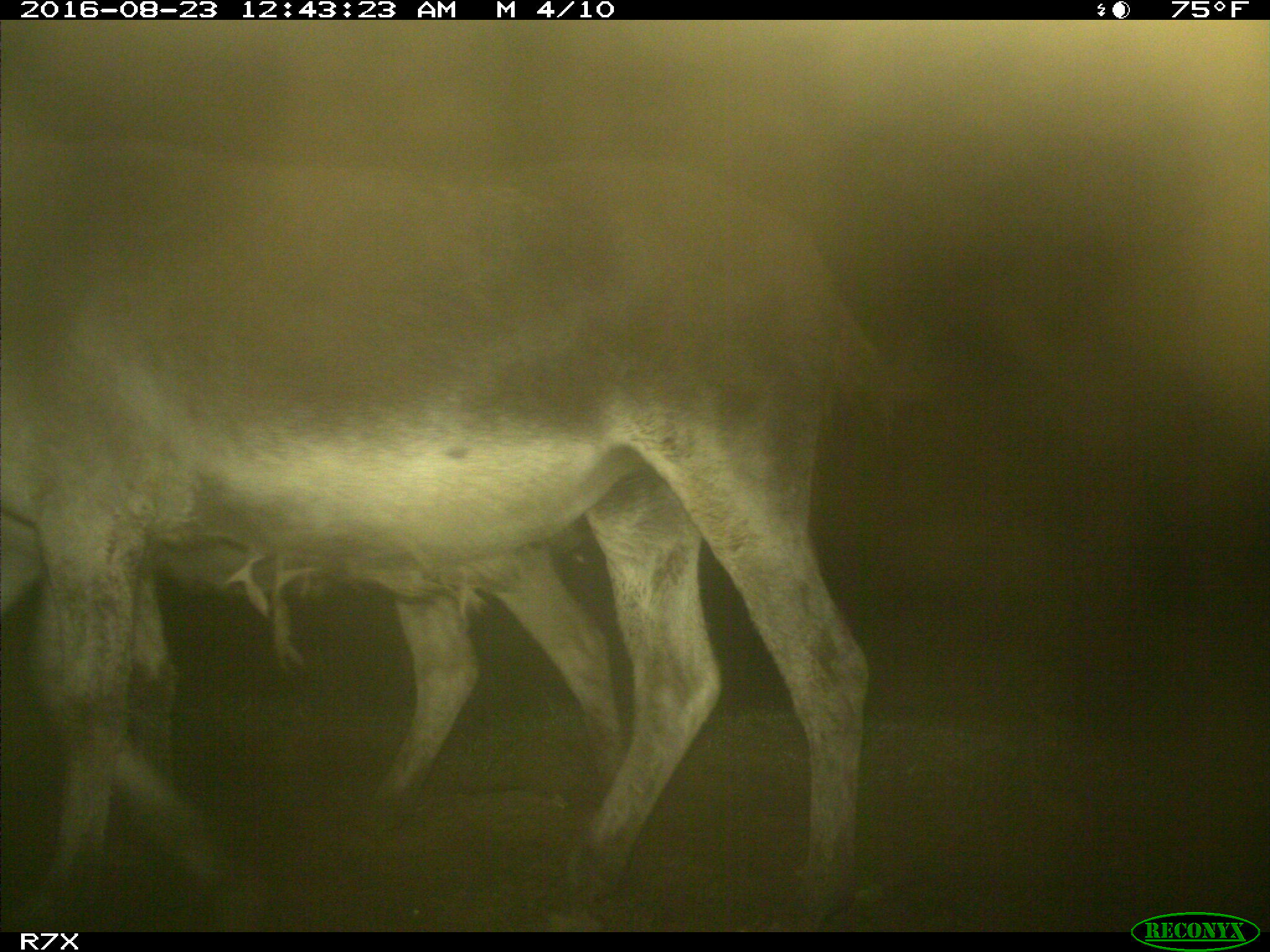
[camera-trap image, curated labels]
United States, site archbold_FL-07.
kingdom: Animalia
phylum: Chordata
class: Mammalia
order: Perissodactyla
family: Equidae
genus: Equus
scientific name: Equus africanus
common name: african wild ass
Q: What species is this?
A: Equus africanus (african wild ass).